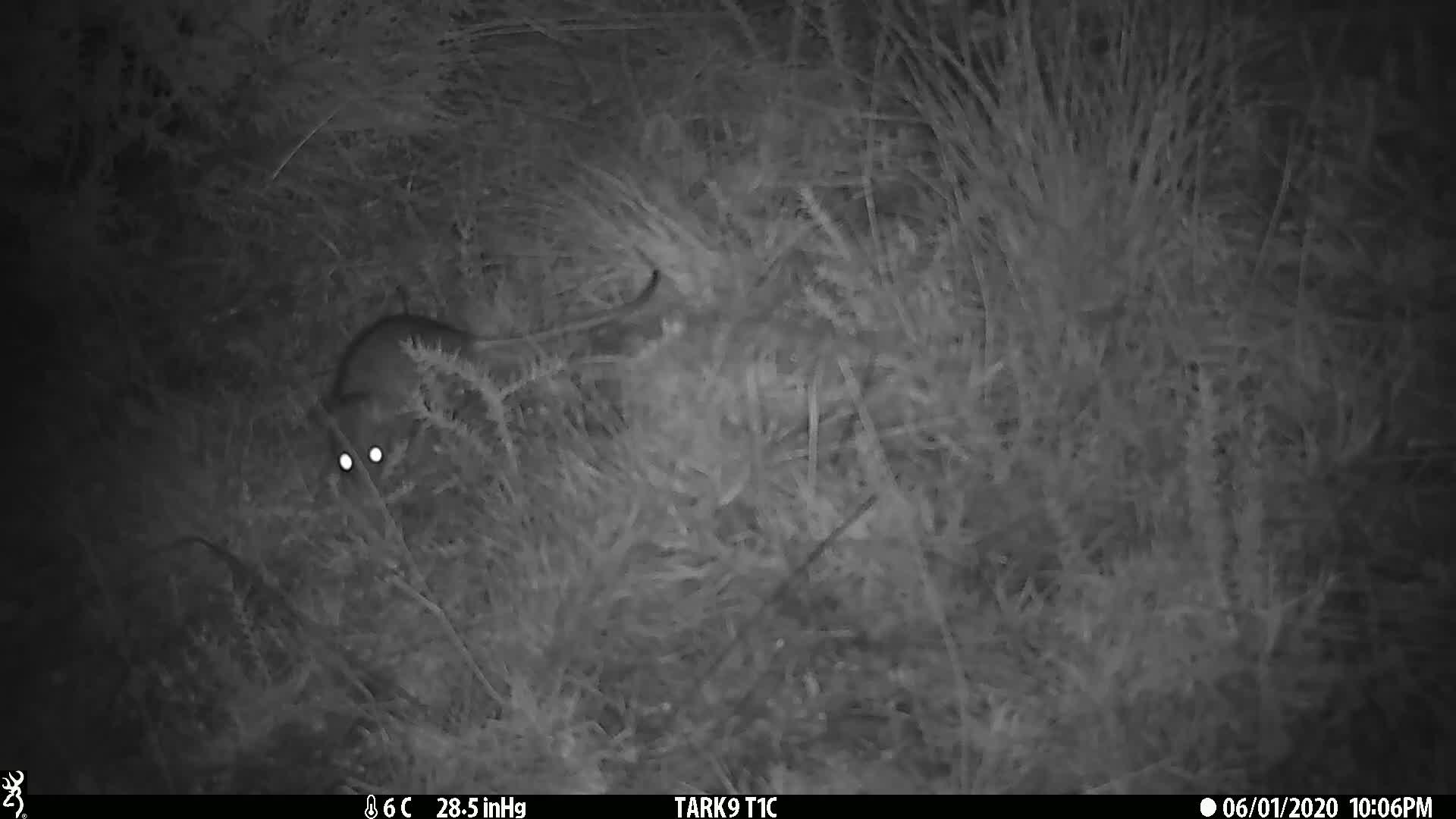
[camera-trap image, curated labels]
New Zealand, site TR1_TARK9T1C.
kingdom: Animalia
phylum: Chordata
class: Mammalia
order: Rodentia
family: Muridae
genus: Rattus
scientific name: Rattus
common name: rat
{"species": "rat (Rattus)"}